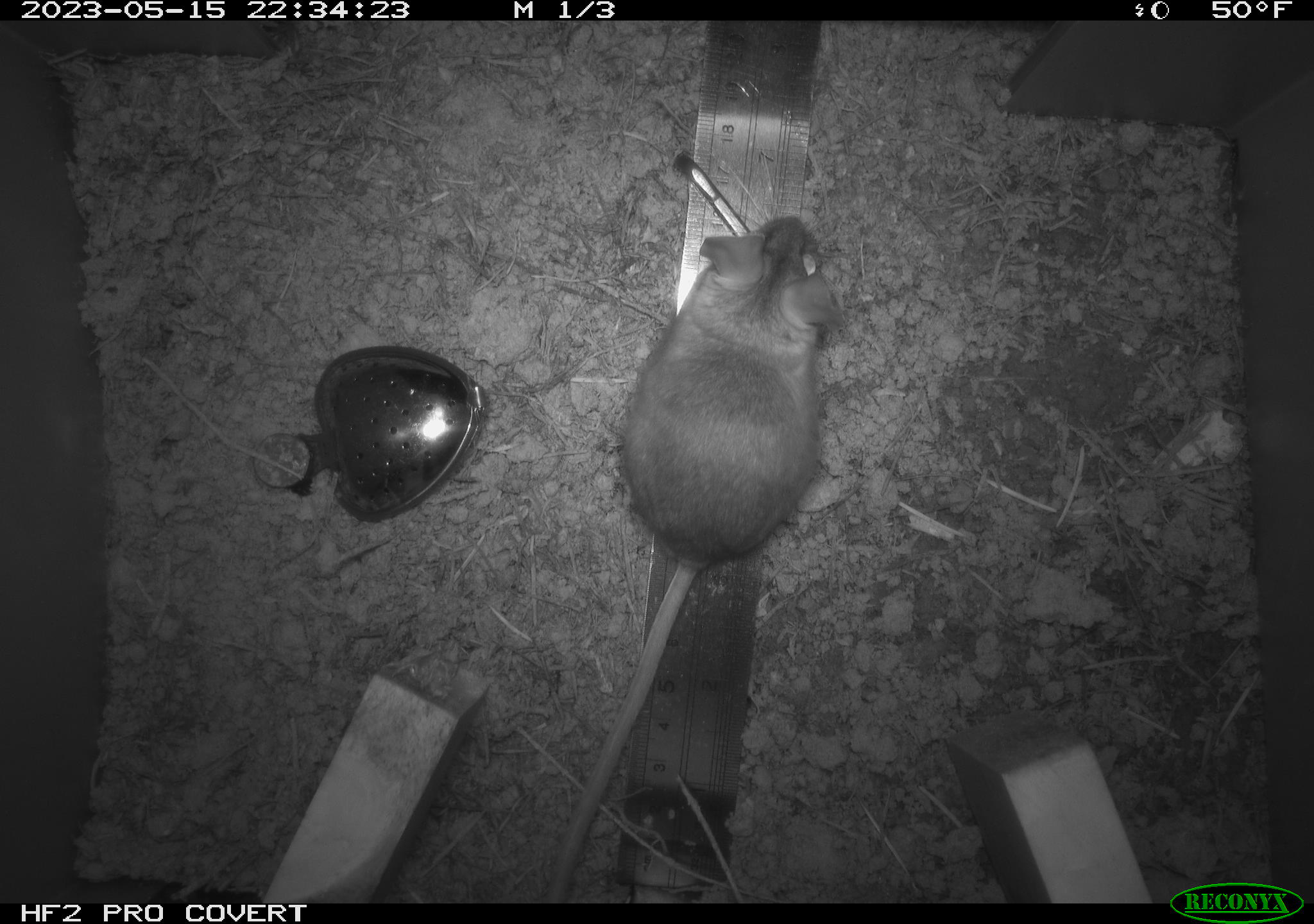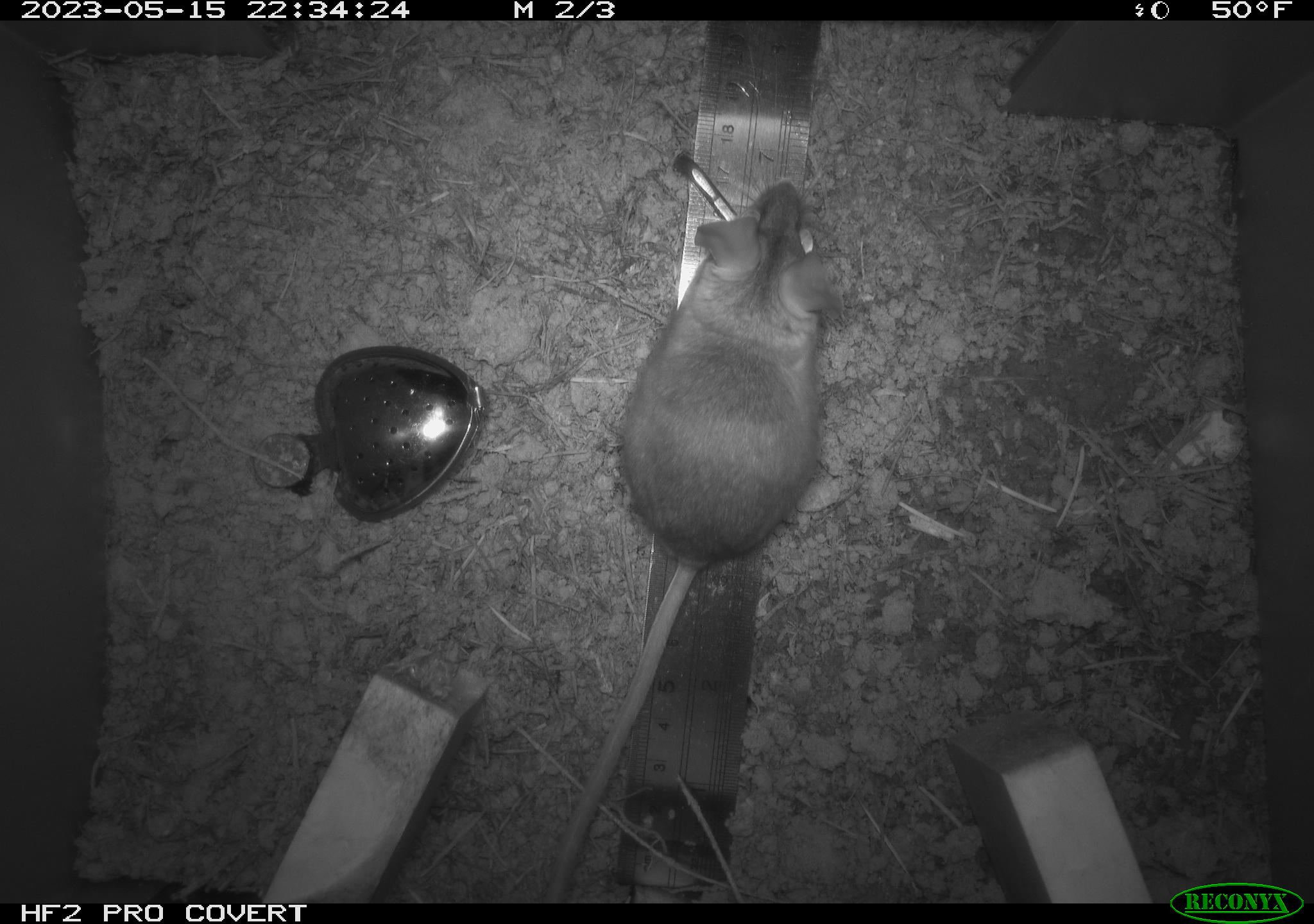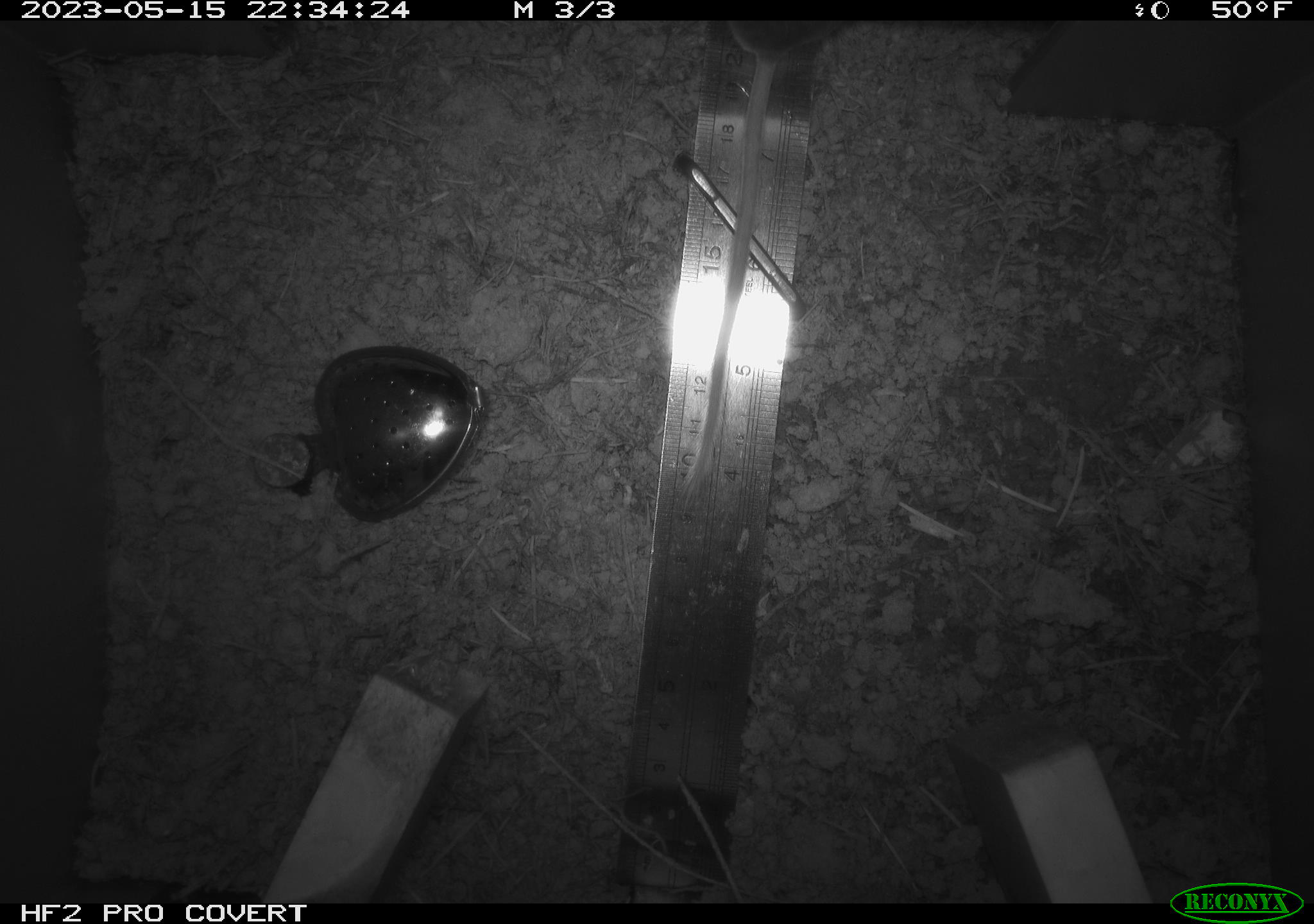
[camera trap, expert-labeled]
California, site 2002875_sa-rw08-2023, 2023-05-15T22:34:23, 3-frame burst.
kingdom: Animalia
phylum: Chordata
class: Mammalia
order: Rodentia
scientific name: Rodentia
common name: mouse species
Mouse species (Rodentia).